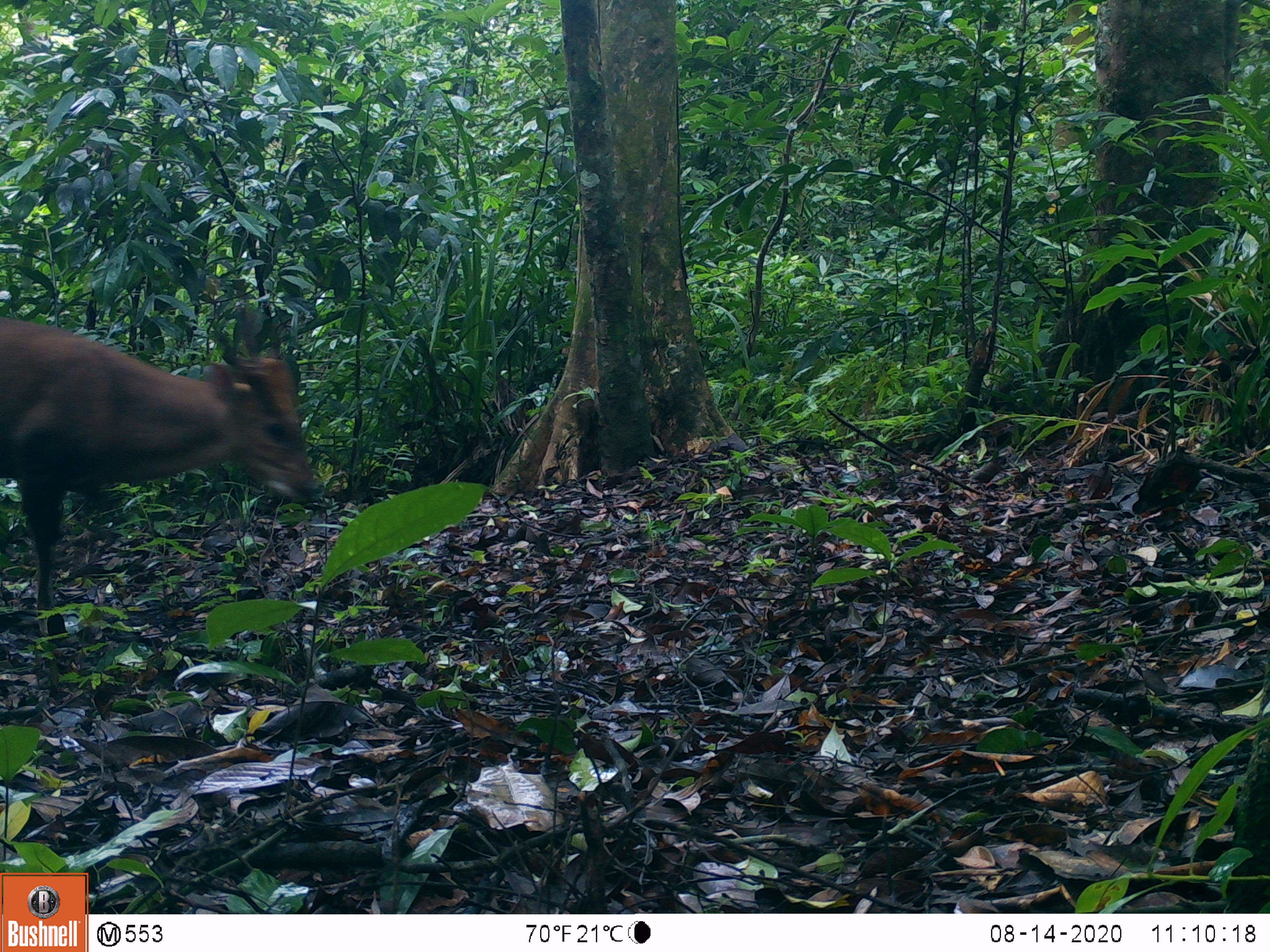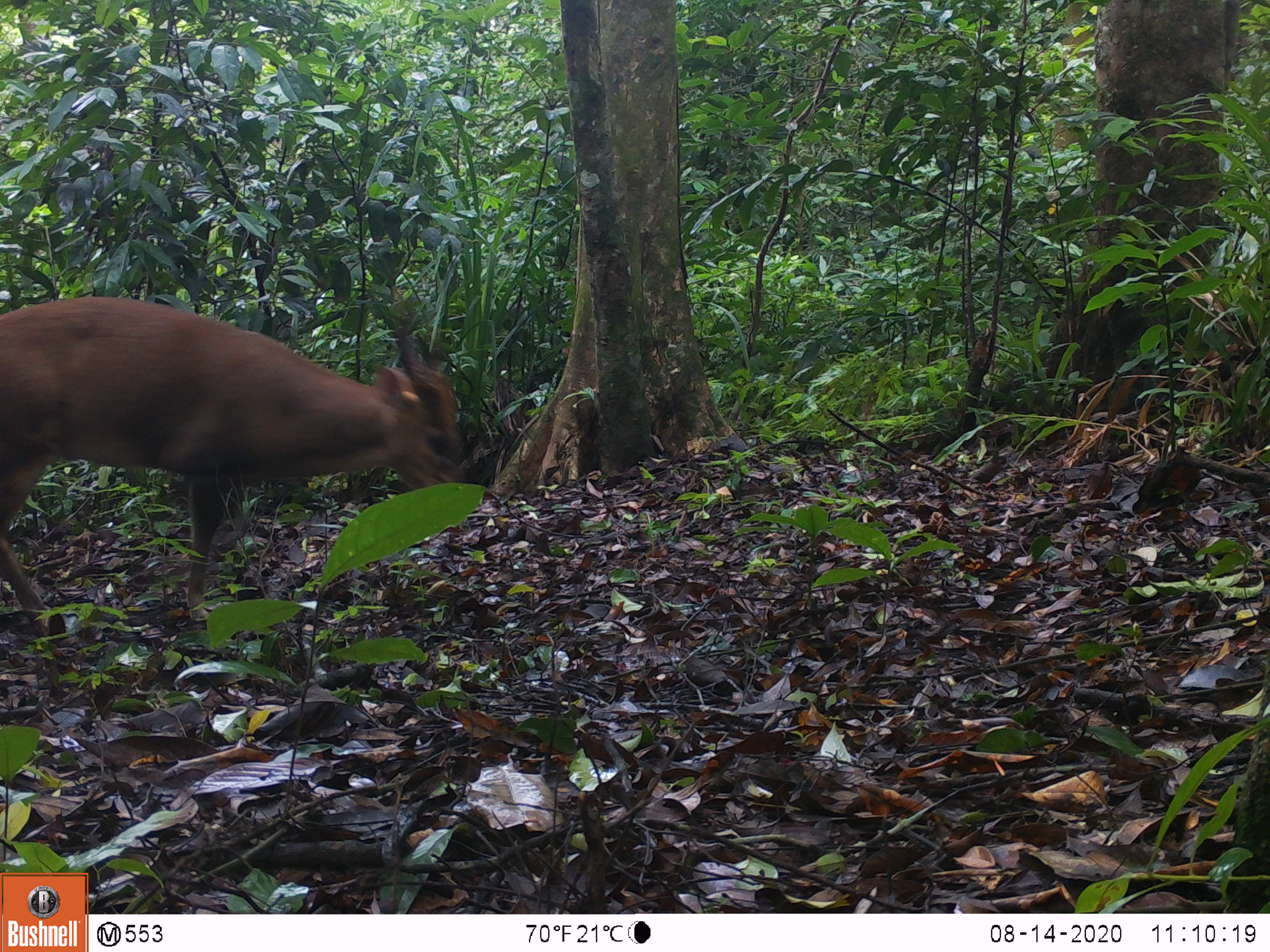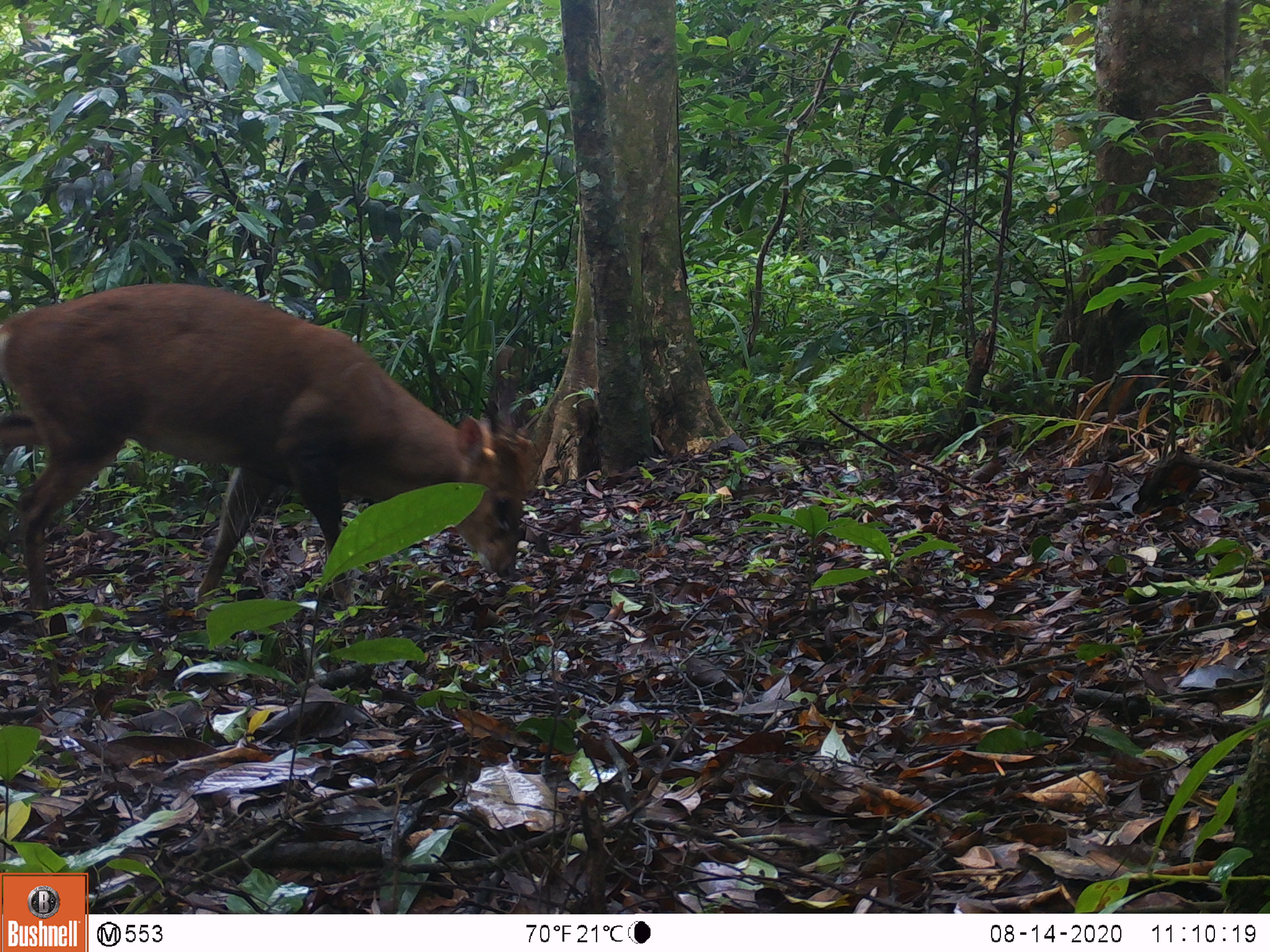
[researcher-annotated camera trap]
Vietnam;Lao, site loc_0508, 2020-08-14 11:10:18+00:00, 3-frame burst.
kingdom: Animalia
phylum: Chordata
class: Mammalia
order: Artiodactyla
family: Cervidae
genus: Muntiacus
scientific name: Muntiacus vuquangensis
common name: large-antlered muntjac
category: large antlered muntjac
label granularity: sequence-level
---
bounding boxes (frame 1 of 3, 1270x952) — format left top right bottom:
large antlered muntjac: 0 304 326 642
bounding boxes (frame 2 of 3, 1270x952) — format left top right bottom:
large antlered muntjac: 0 293 471 640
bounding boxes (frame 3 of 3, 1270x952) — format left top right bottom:
large antlered muntjac: 0 278 534 640